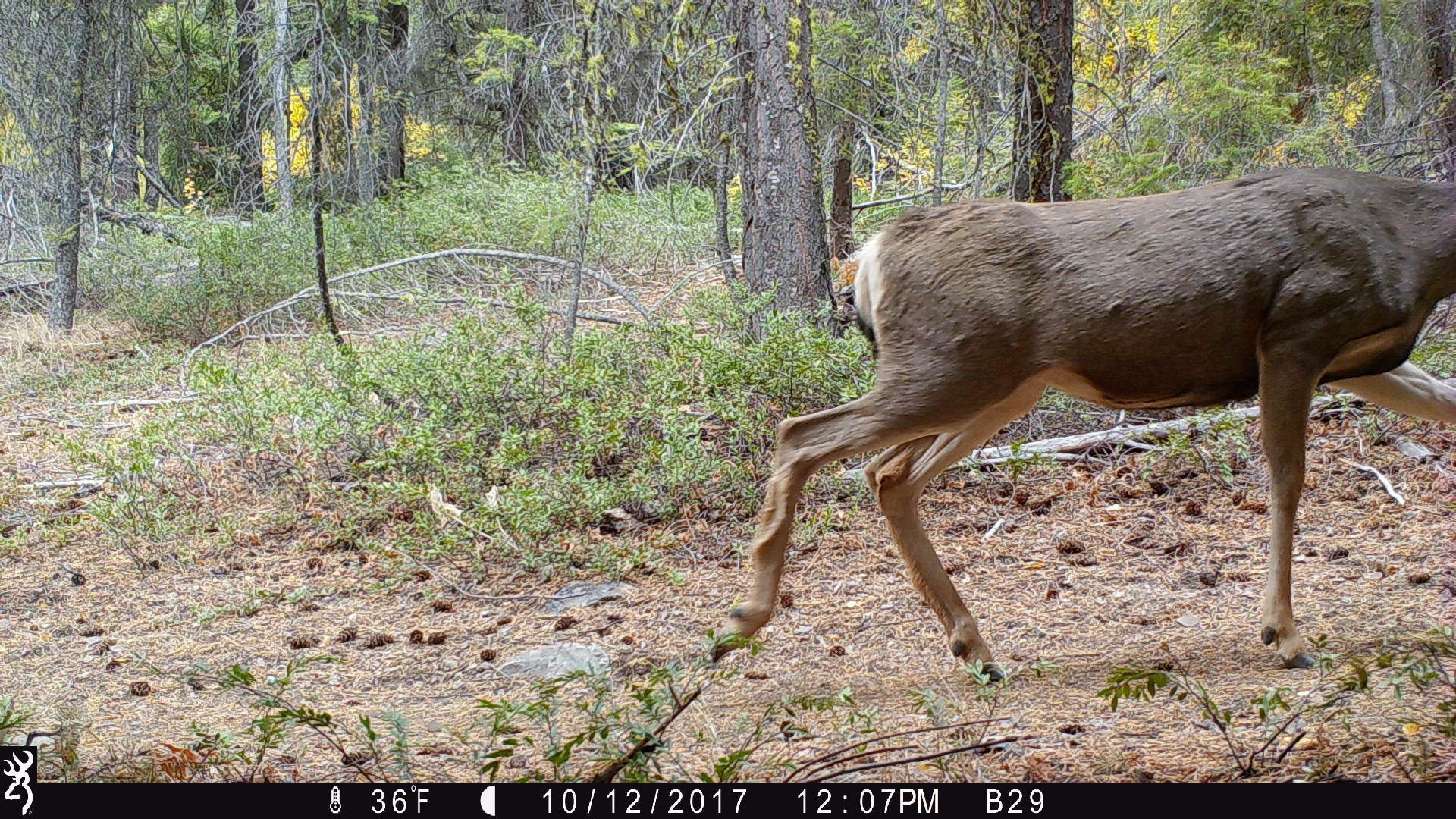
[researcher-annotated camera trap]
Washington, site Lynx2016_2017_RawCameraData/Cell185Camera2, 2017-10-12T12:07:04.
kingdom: Animalia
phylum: Chordata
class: Mammalia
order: Artiodactyla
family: Cervidae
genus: Odocoileus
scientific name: Odocoileus hemionus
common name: mule deer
Odocoileus hemionus (mule deer). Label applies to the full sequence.